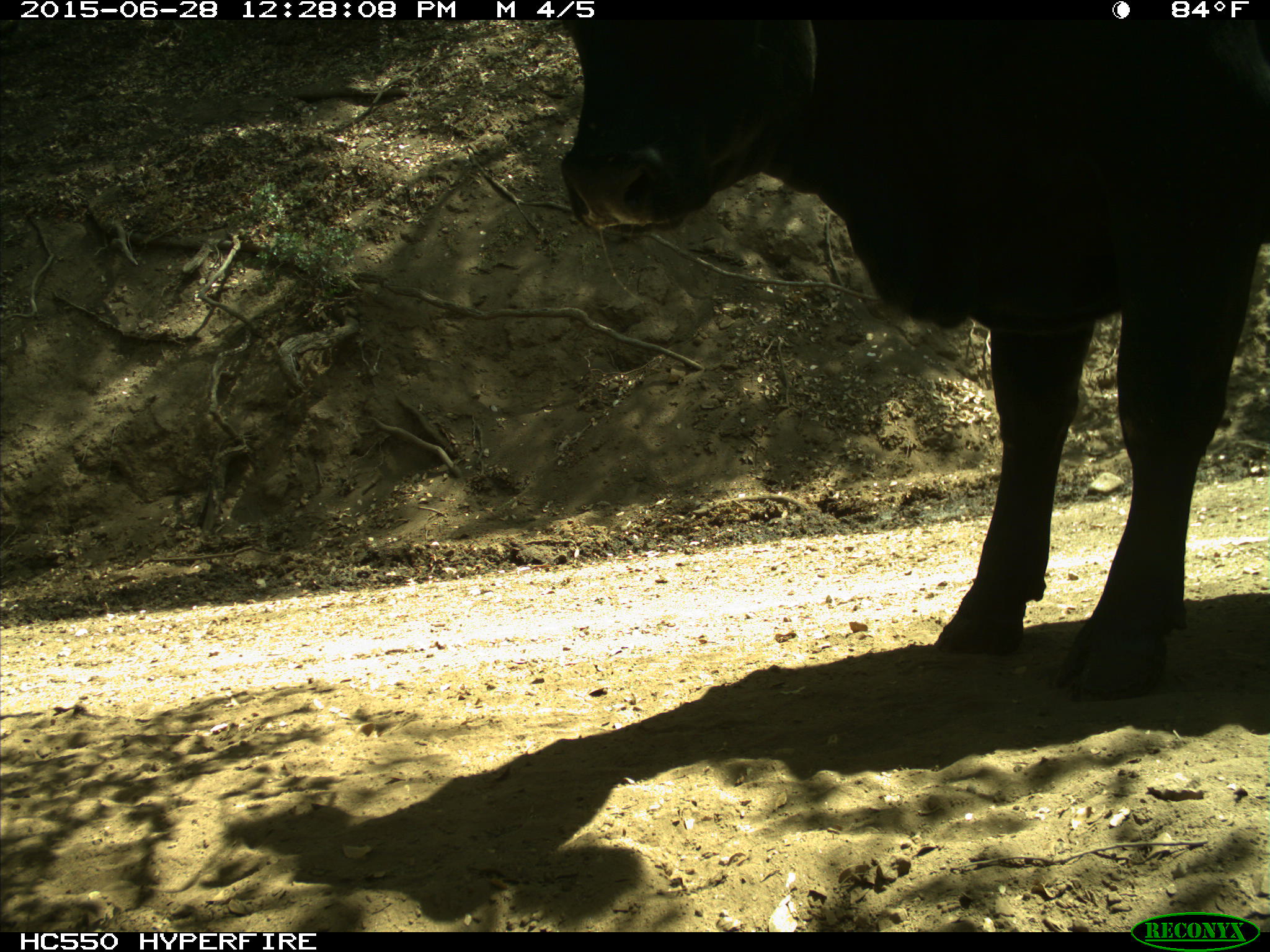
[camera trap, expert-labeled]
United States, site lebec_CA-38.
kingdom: Animalia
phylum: Chordata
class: Mammalia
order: Artiodactyla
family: Bovidae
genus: Bos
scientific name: Bos taurus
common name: domestic cow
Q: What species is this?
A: Bos taurus (domestic cow).